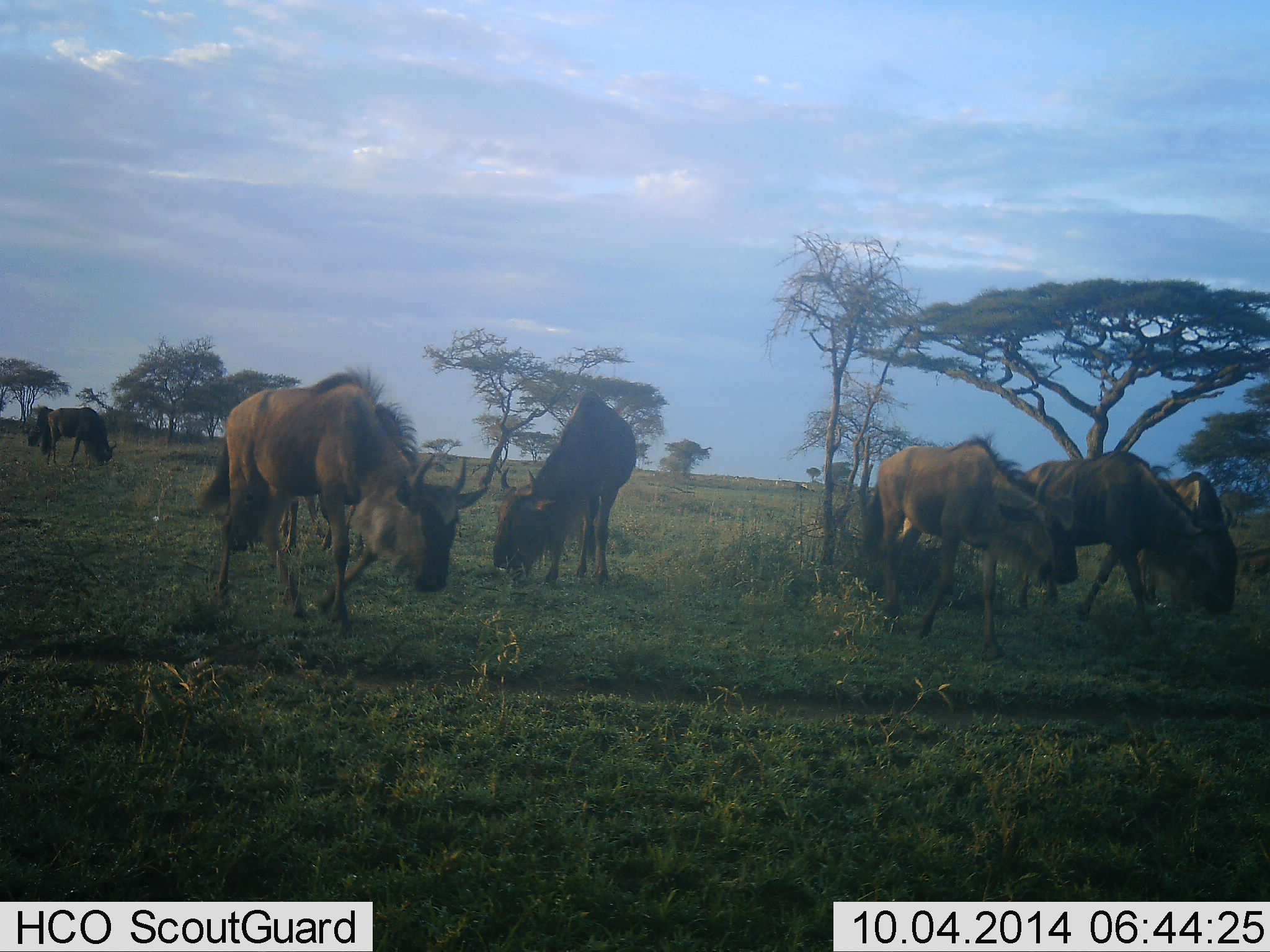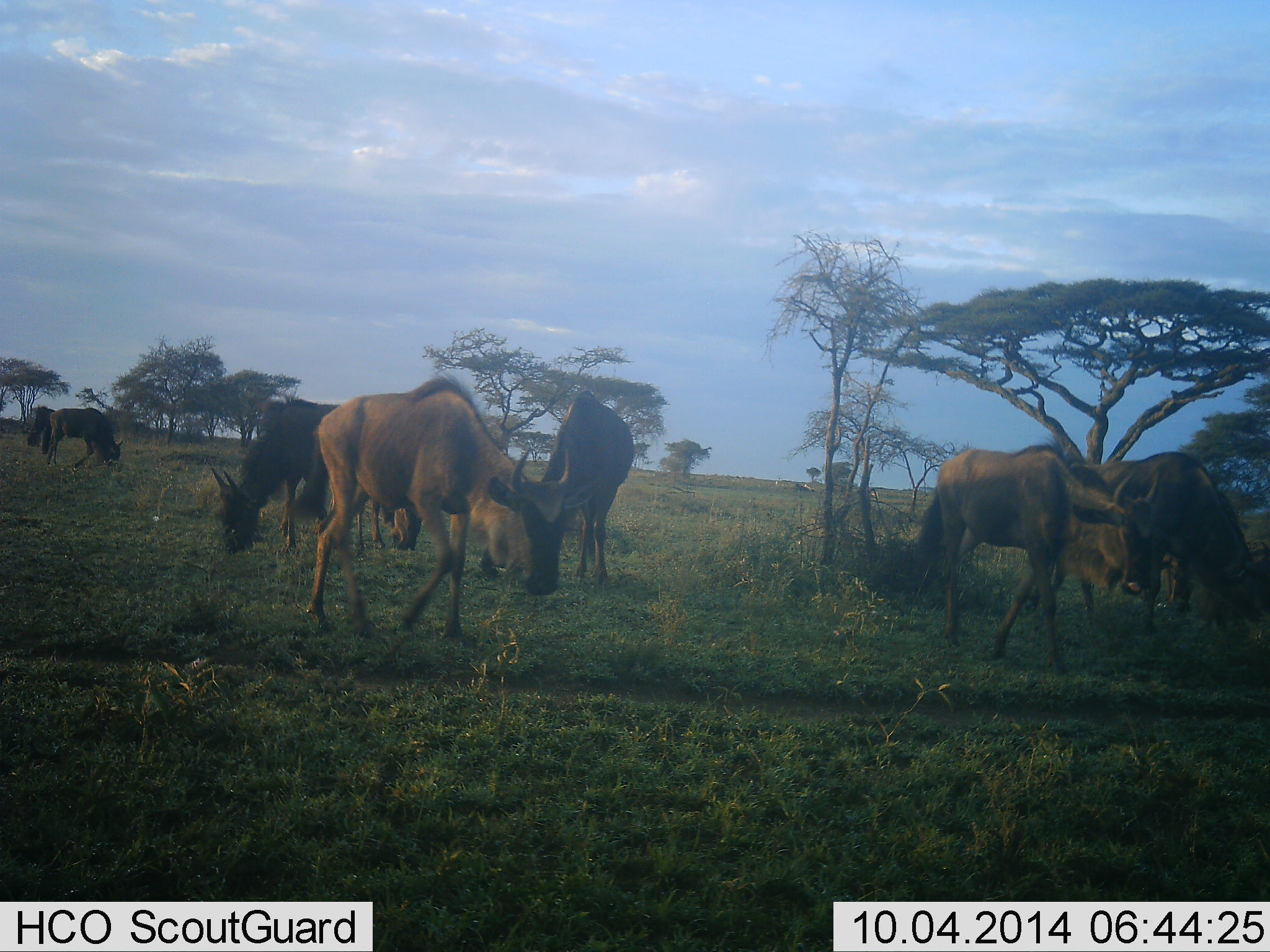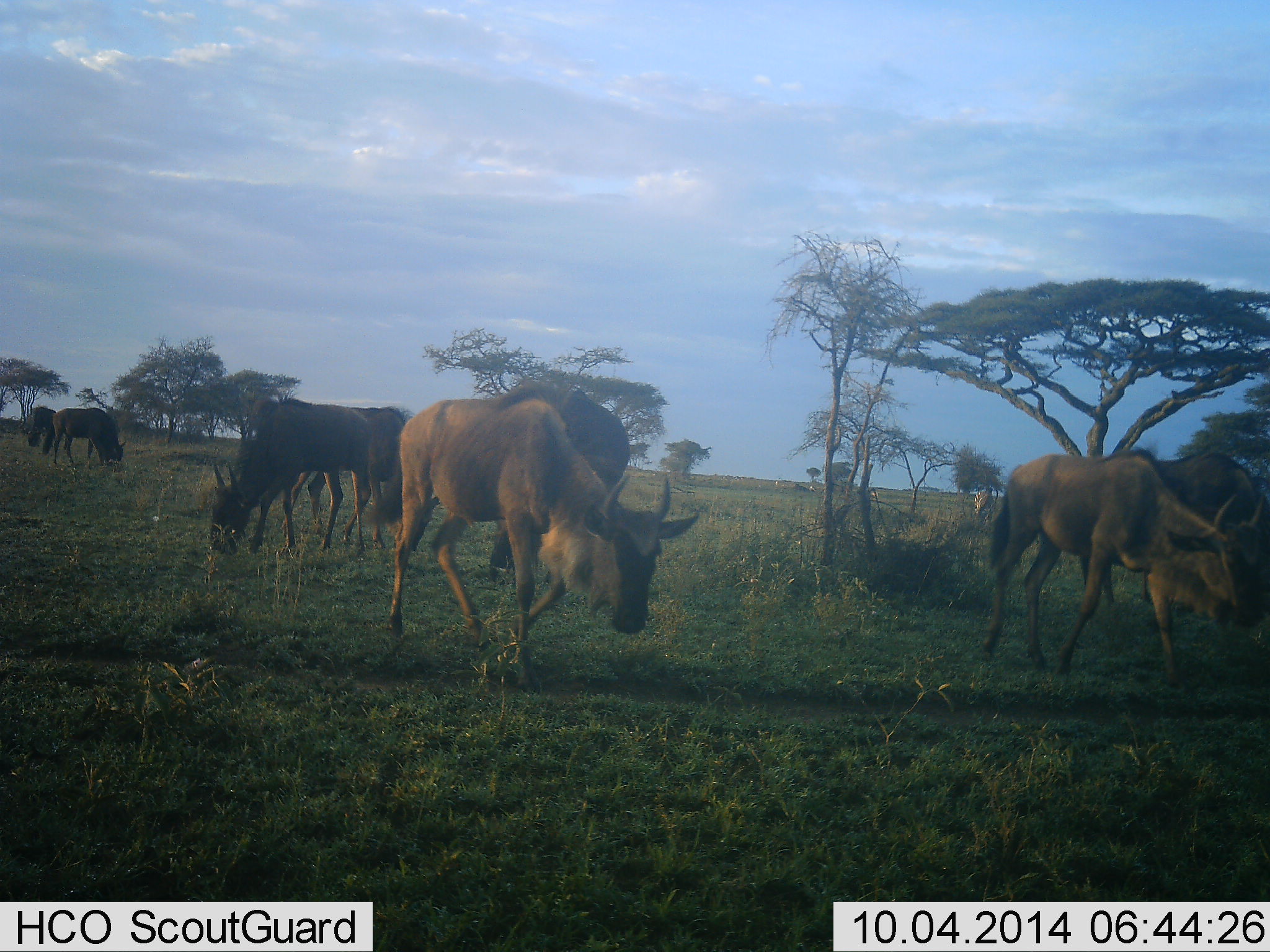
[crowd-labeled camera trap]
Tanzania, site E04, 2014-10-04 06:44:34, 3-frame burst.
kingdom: Animalia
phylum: Chordata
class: Mammalia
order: Artiodactyla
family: Bovidae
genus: Connochaetes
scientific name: Connochaetes taurinus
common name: blue wildebeest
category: wildebeest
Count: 7.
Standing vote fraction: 36%.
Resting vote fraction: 0%.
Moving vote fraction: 82%.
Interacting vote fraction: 0%.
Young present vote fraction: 9%.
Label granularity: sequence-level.